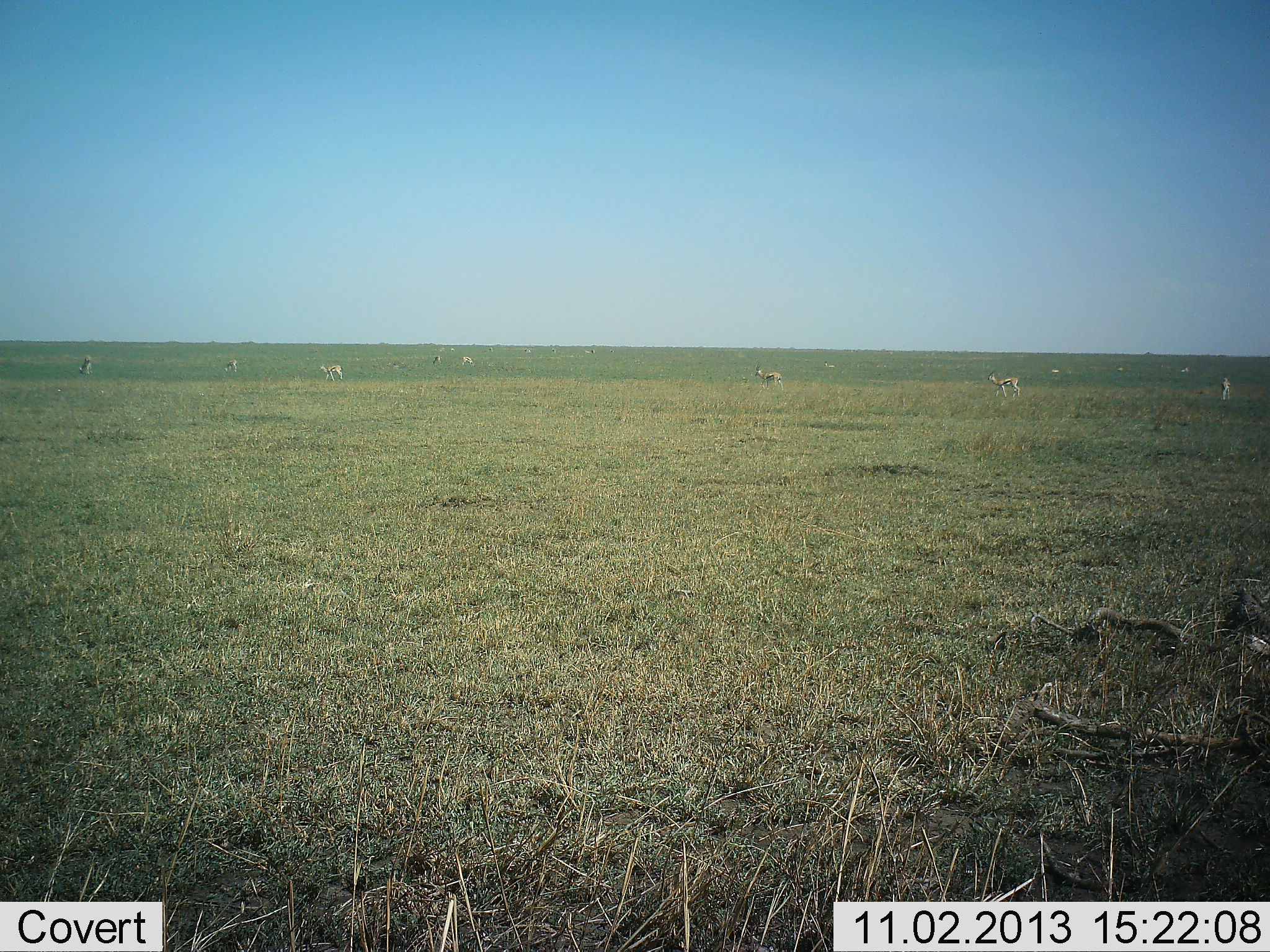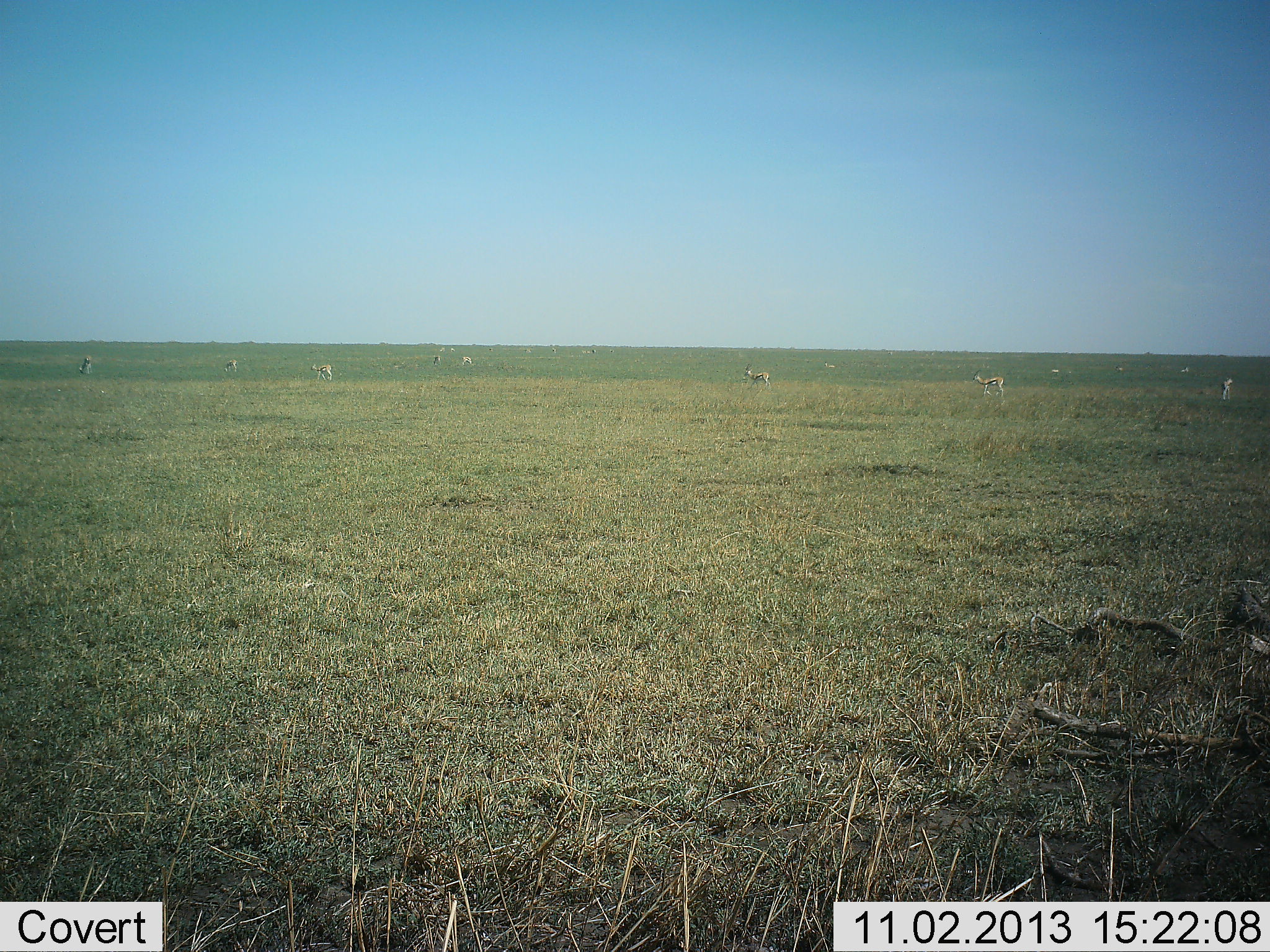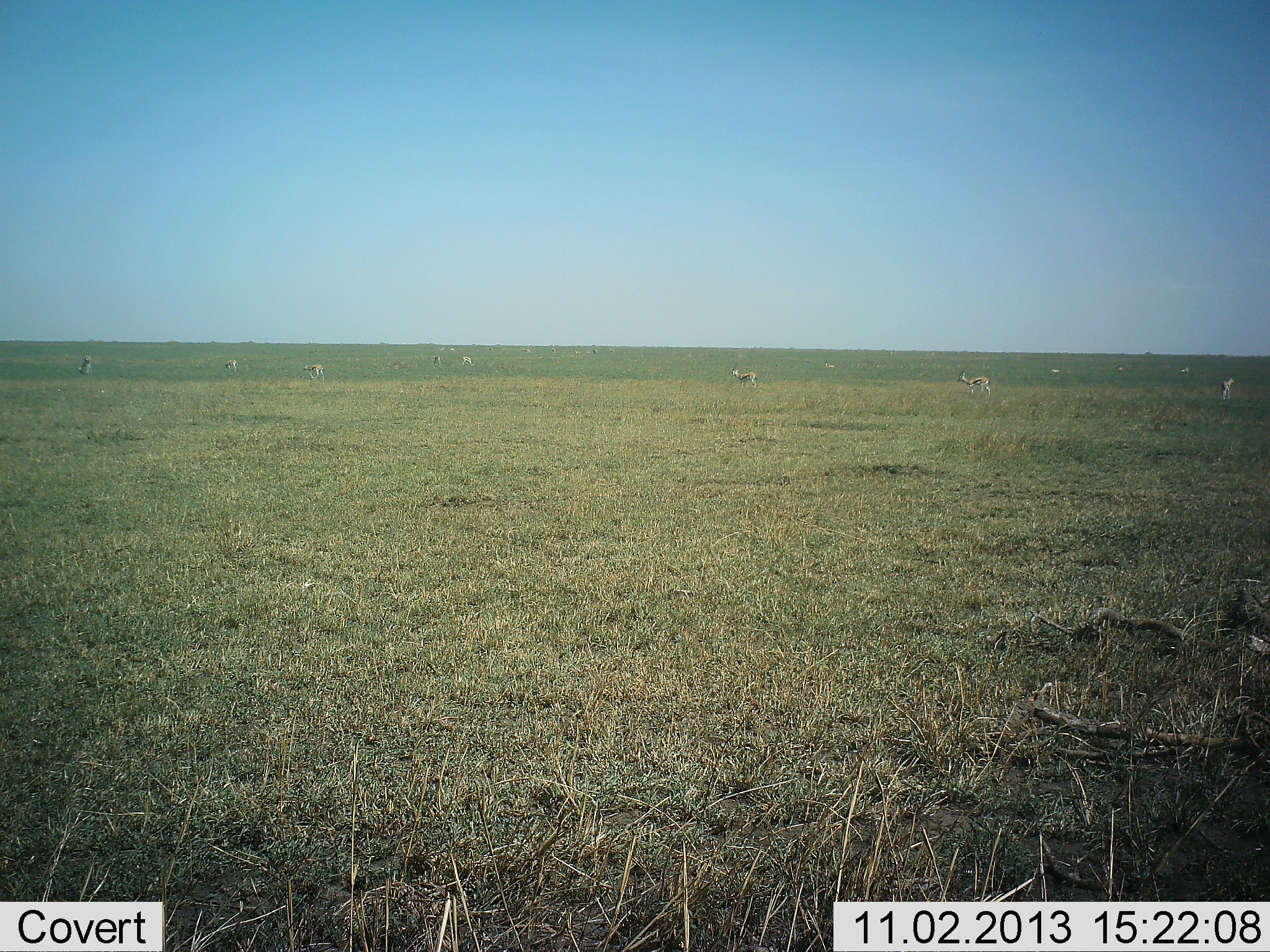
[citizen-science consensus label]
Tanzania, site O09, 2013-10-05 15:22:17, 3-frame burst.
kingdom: Animalia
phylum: Chordata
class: Mammalia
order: Artiodactyla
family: Bovidae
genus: Eudorcas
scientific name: Eudorcas thomsonii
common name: thomson's gazelle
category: gazellethomsons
Gazellethomsons (thomson's gazelle) (Eudorcas thomsonii), count 11-50. Behavior (volunteer vote fractions): standing 71%, resting 7%, moving 82%, interacting 0%. Young present (vote fraction): 0%. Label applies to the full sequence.